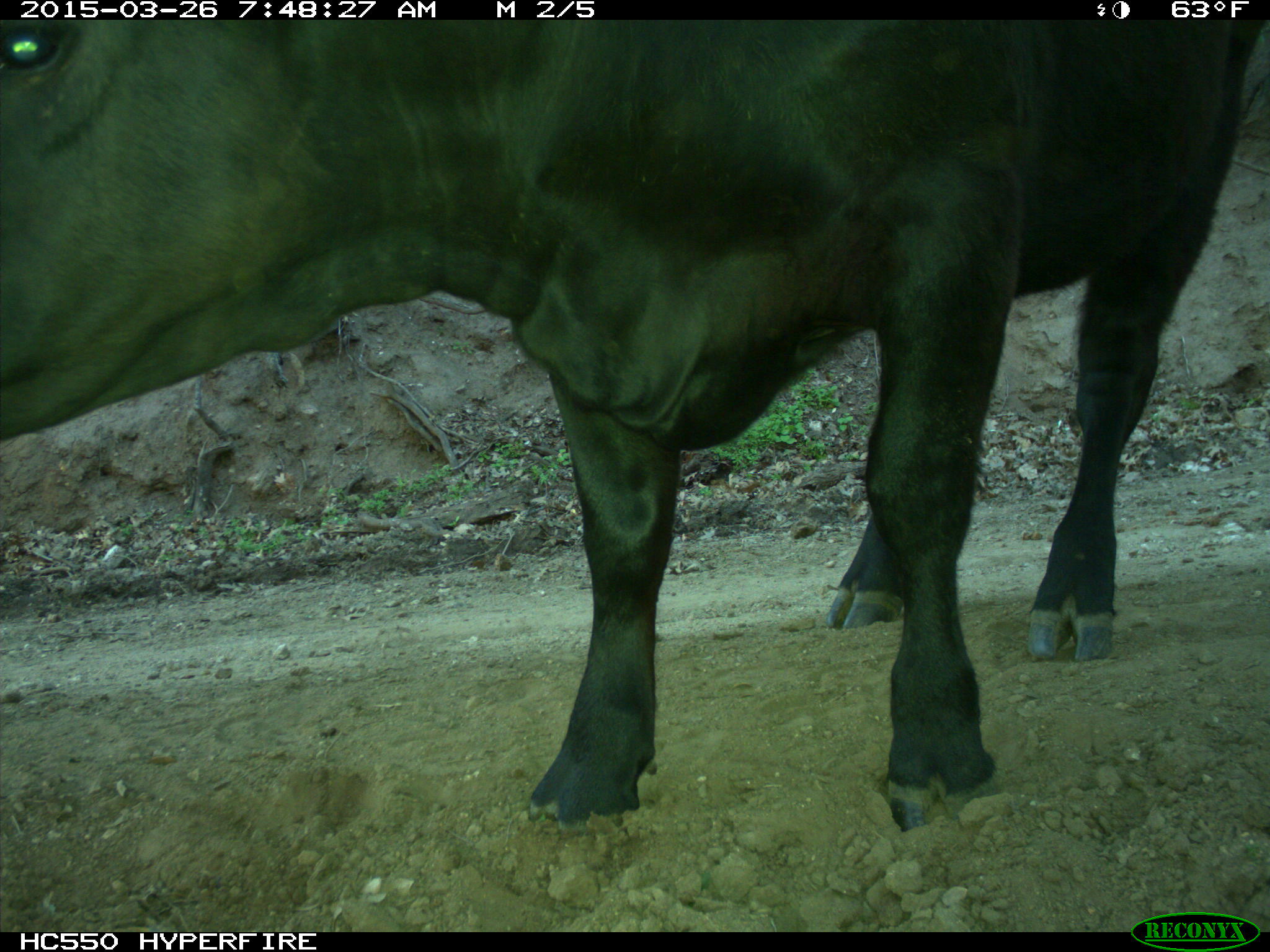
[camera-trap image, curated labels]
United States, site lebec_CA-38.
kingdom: Animalia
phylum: Chordata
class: Mammalia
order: Artiodactyla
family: Bovidae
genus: Bos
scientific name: Bos taurus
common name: domestic cow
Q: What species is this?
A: Bos taurus (domestic cow).